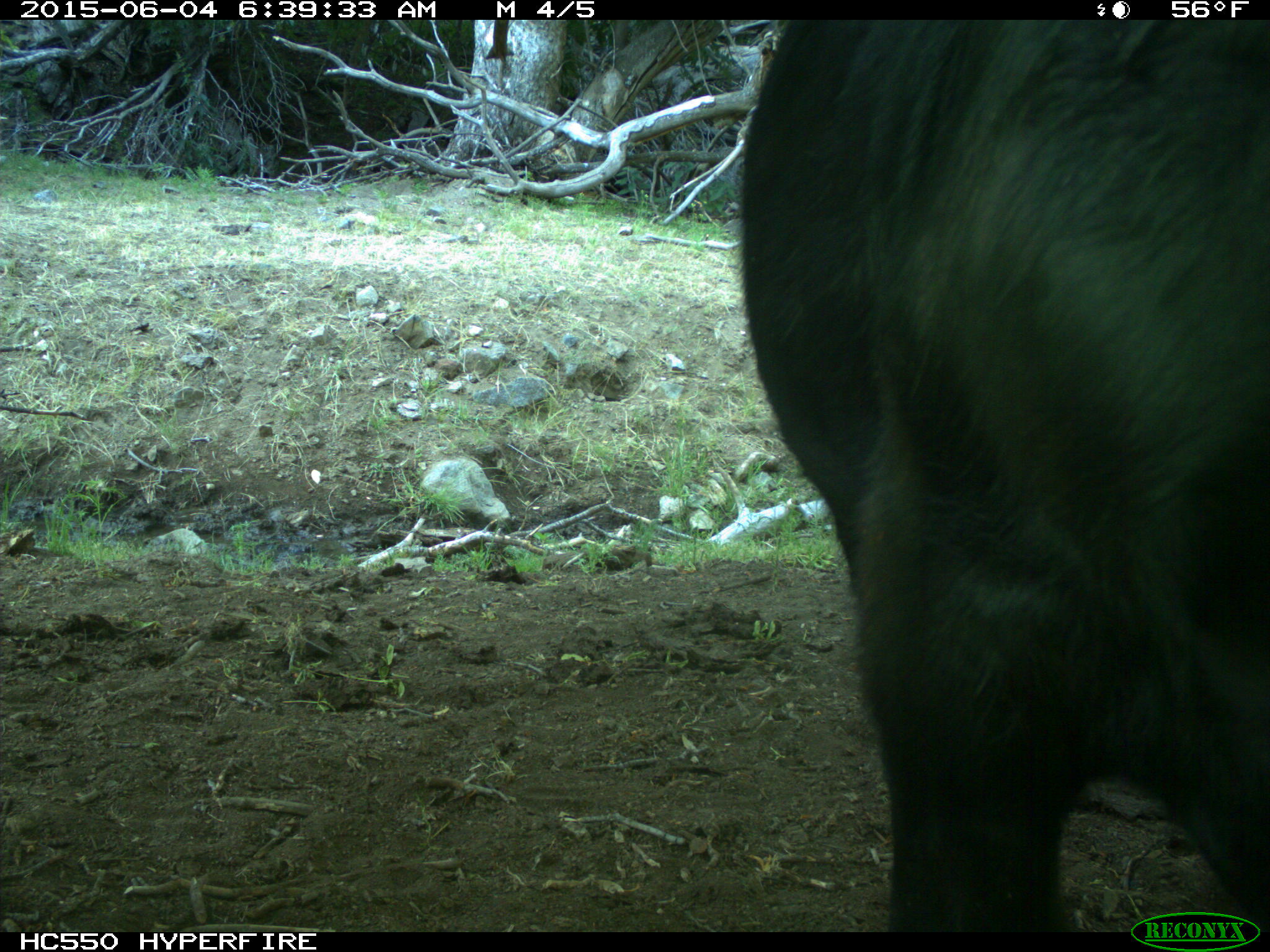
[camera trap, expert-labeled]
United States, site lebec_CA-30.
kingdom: Animalia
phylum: Chordata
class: Mammalia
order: Artiodactyla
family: Bovidae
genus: Bos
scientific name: Bos taurus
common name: domestic cow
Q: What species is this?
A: Bos taurus (domestic cow).